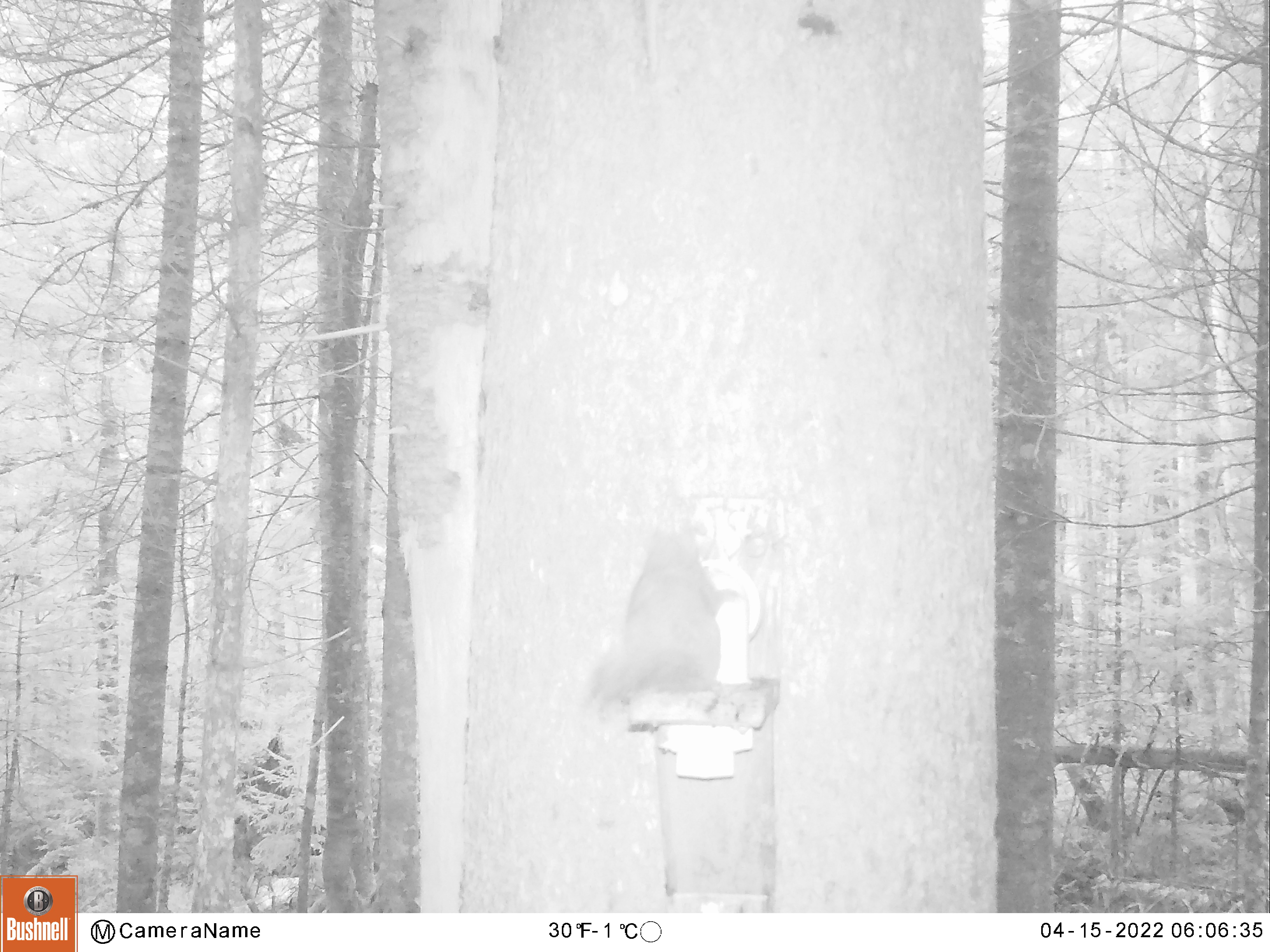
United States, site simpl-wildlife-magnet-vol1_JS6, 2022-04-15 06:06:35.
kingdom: Animalia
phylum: Chordata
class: Mammalia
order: Rodentia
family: Sciuridae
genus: Tamiasciurus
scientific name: Tamiasciurus hudsonicus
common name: red squirrel